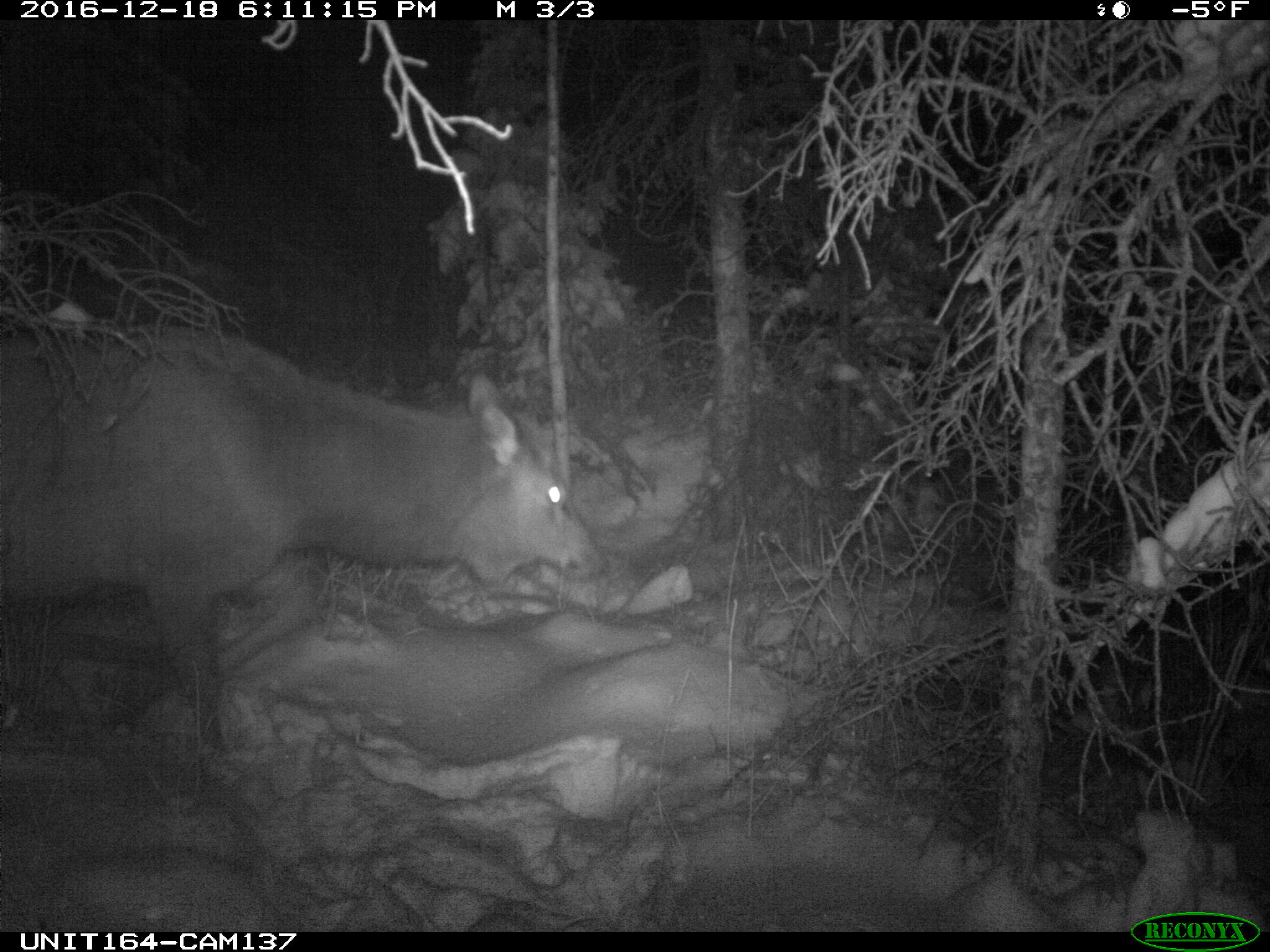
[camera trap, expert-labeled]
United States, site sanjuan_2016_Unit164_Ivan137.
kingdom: Animalia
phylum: Chordata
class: Mammalia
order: Artiodactyla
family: Cervidae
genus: Cervus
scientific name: Cervus elaphus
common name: red deer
Cervus elaphus (red deer).